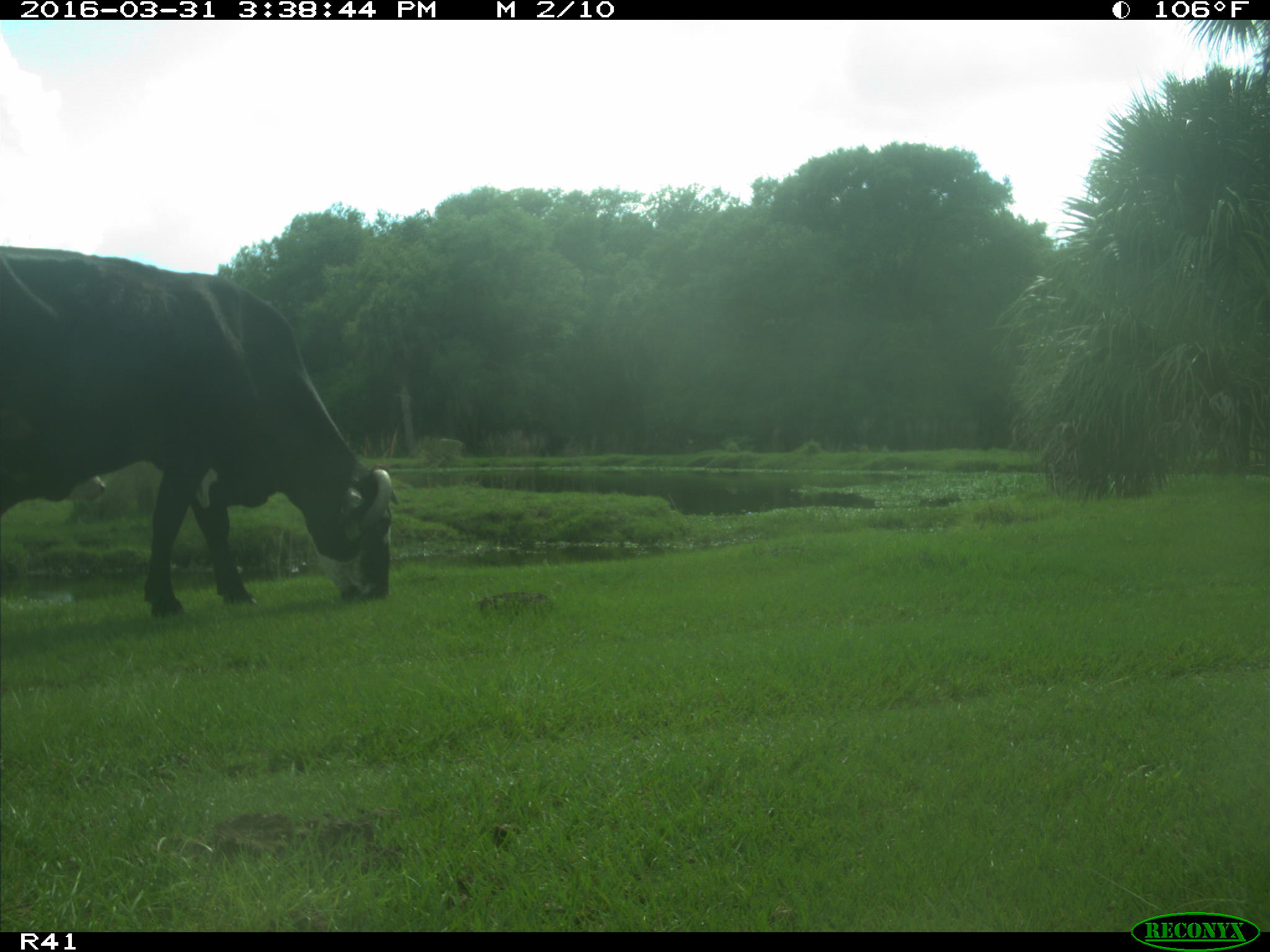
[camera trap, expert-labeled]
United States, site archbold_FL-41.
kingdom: Animalia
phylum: Chordata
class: Mammalia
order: Artiodactyla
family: Bovidae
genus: Bos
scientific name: Bos taurus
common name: domestic cow